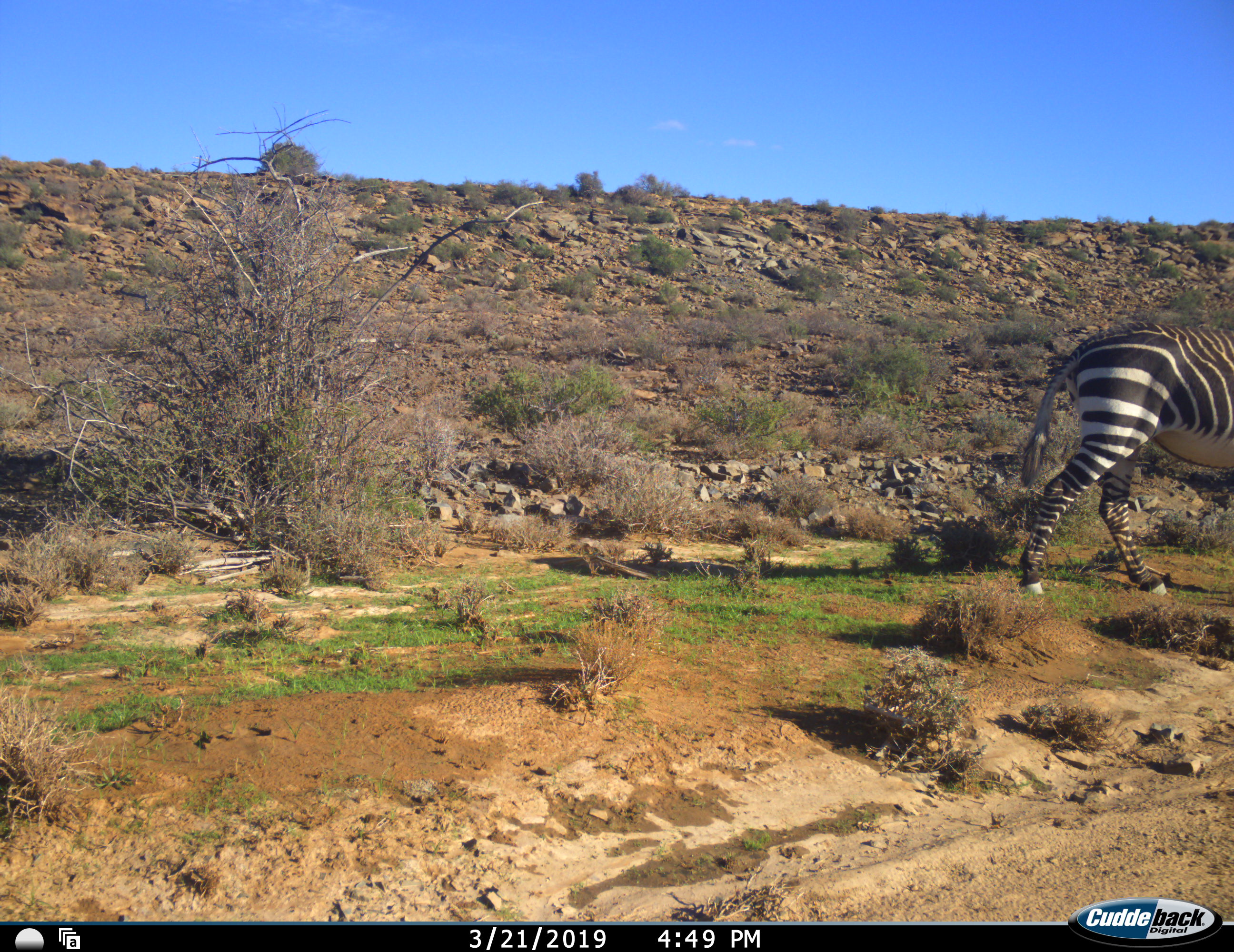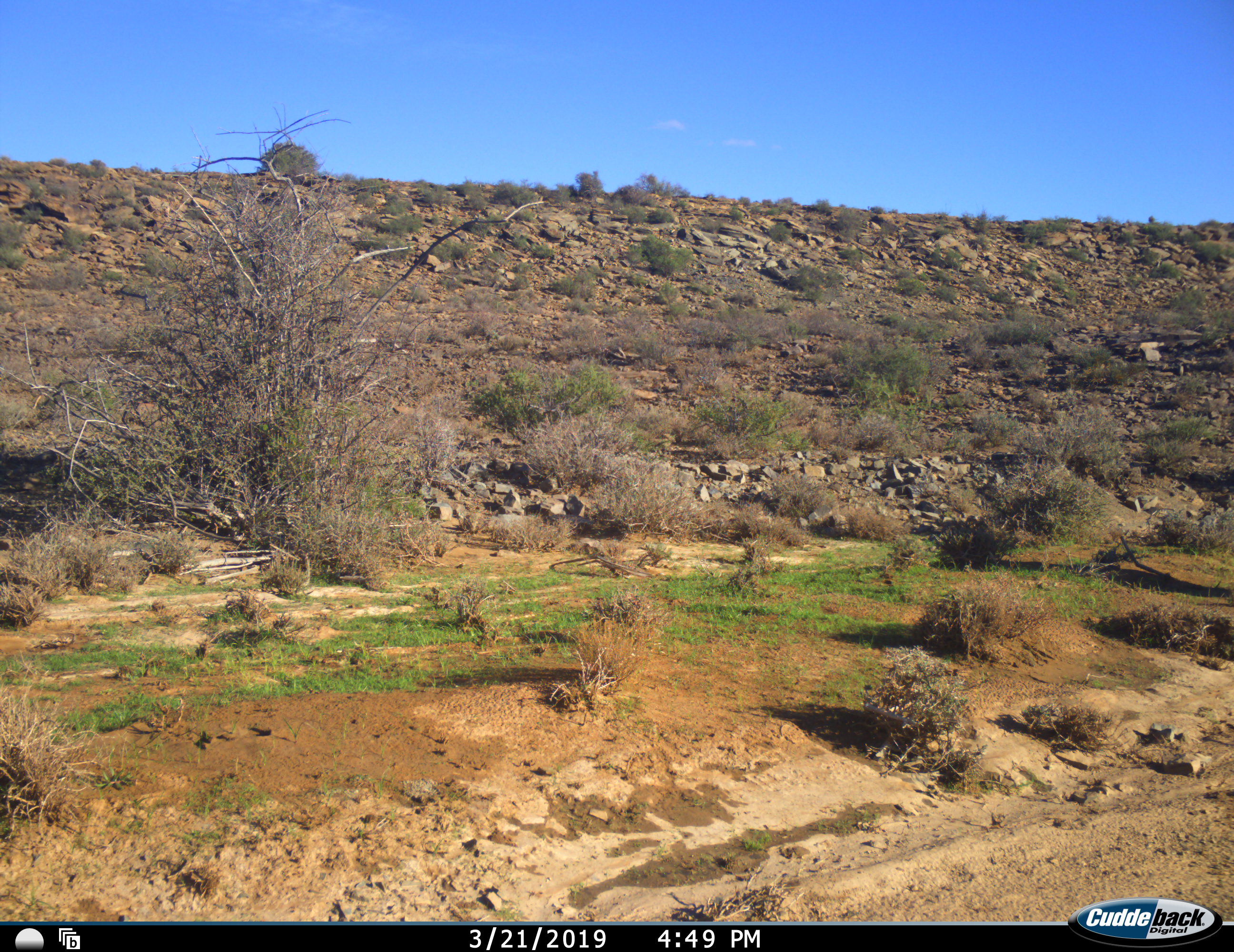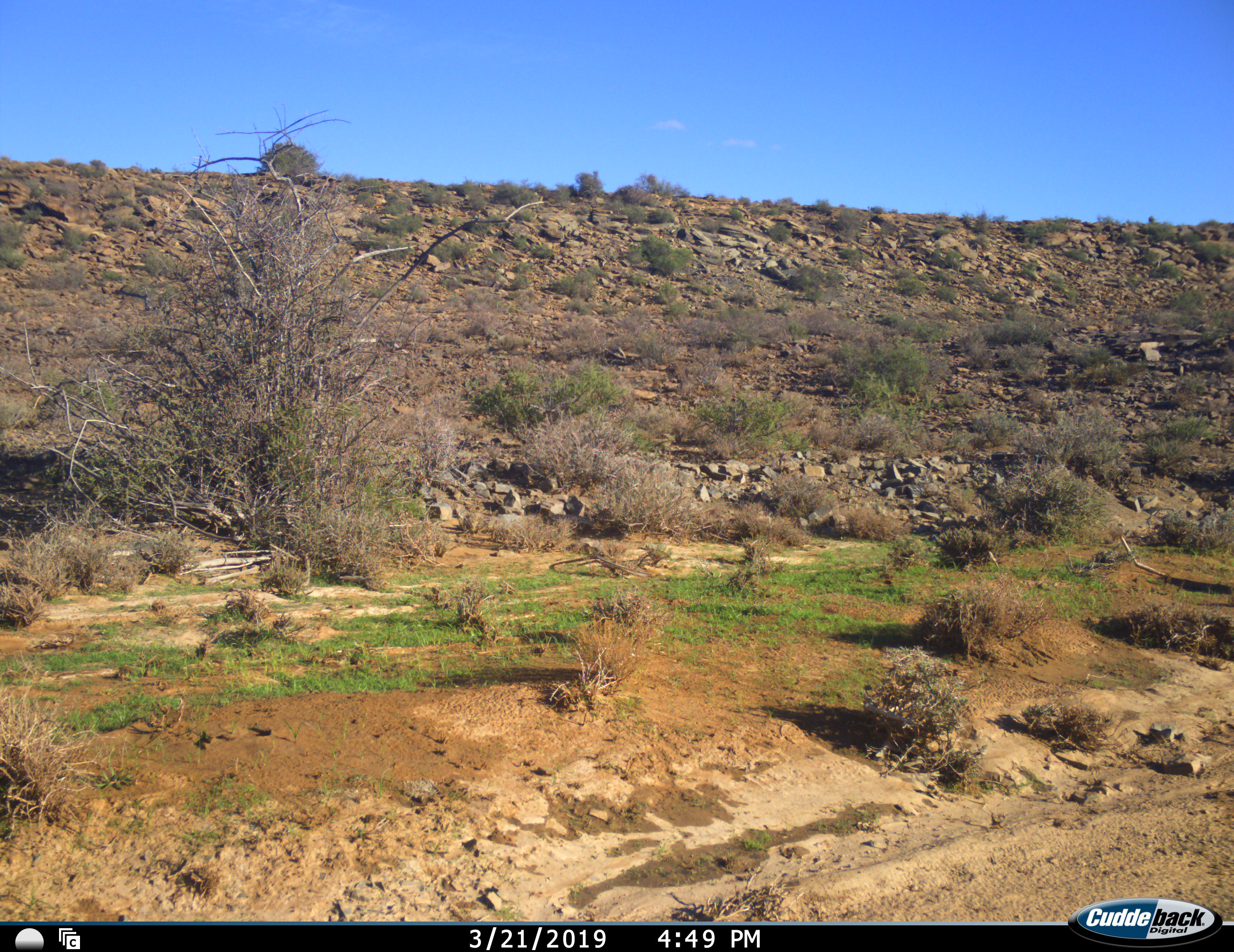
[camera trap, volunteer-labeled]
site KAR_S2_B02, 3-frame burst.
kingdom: Animalia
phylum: Chordata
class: Mammalia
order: Perissodactyla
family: Equidae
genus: Equus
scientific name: Equus zebra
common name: mountain zebra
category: zebramountain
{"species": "zebramountain (mountain zebra) (Equus zebra)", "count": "1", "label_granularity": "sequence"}